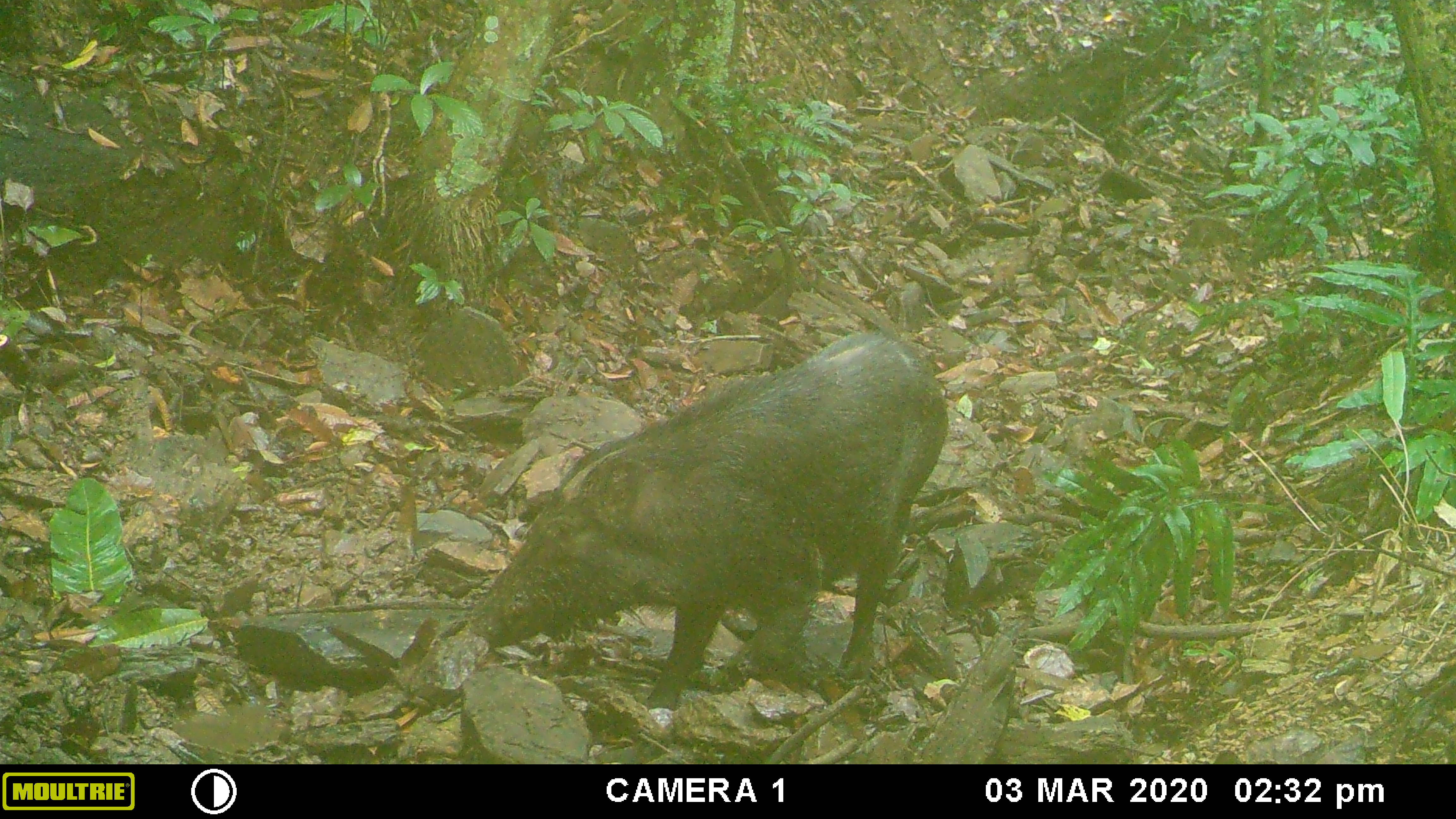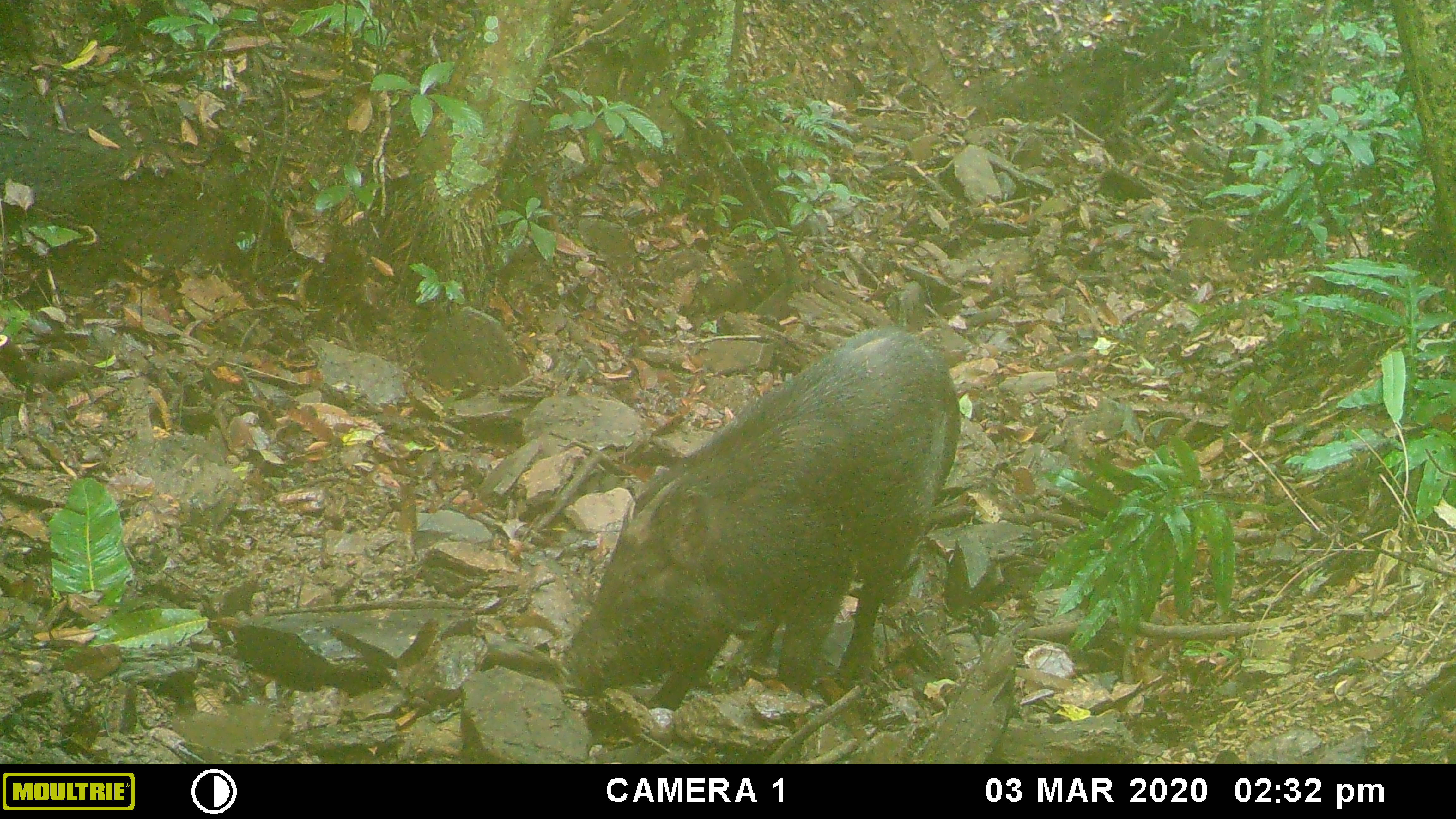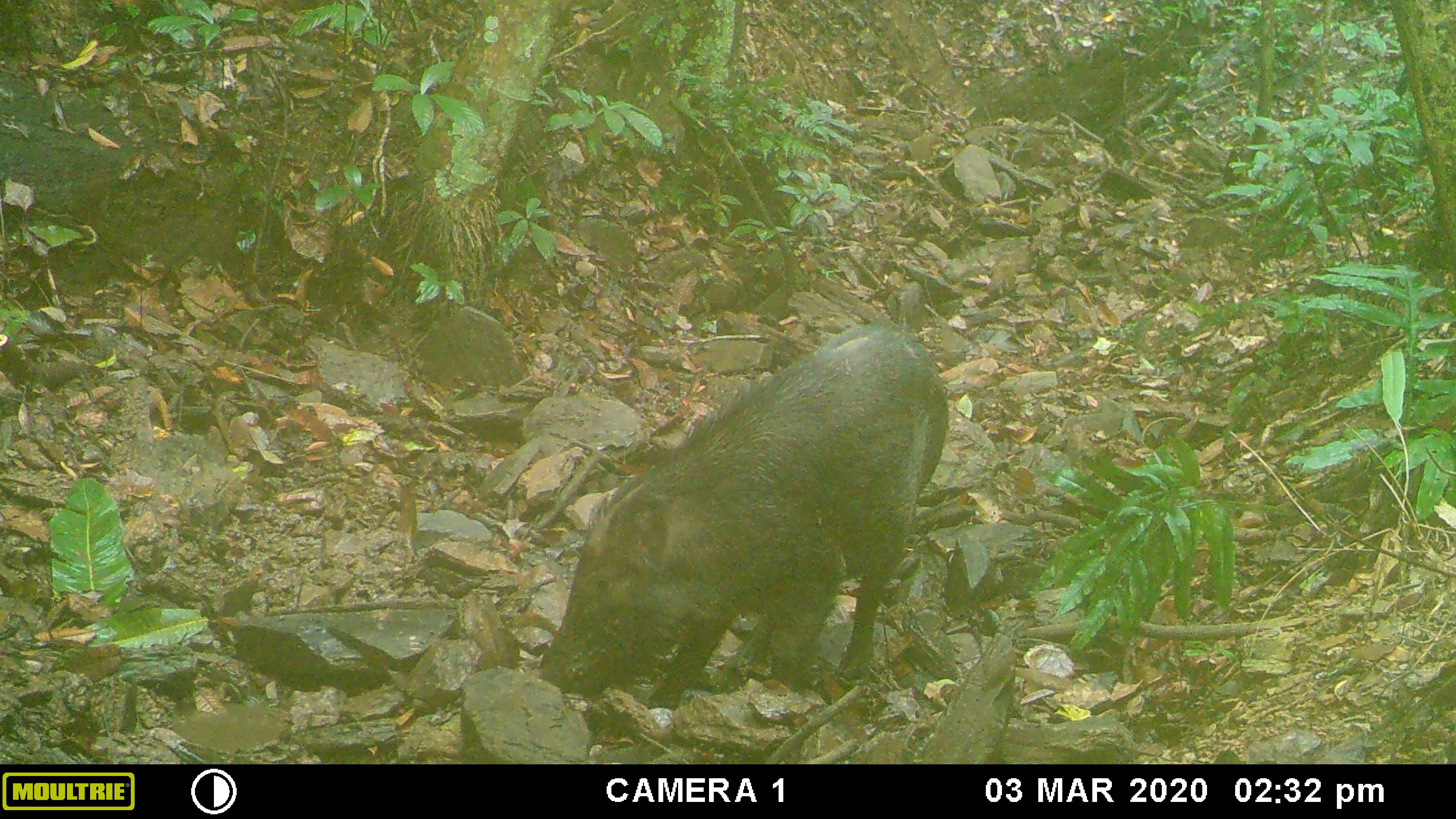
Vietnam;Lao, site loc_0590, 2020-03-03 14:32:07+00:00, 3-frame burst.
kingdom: Animalia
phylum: Chordata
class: Mammalia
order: Artiodactyla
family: Suidae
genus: Sus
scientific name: Sus scrofa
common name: eurasian wild pig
Eurasian wild pig (Sus scrofa). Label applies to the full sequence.